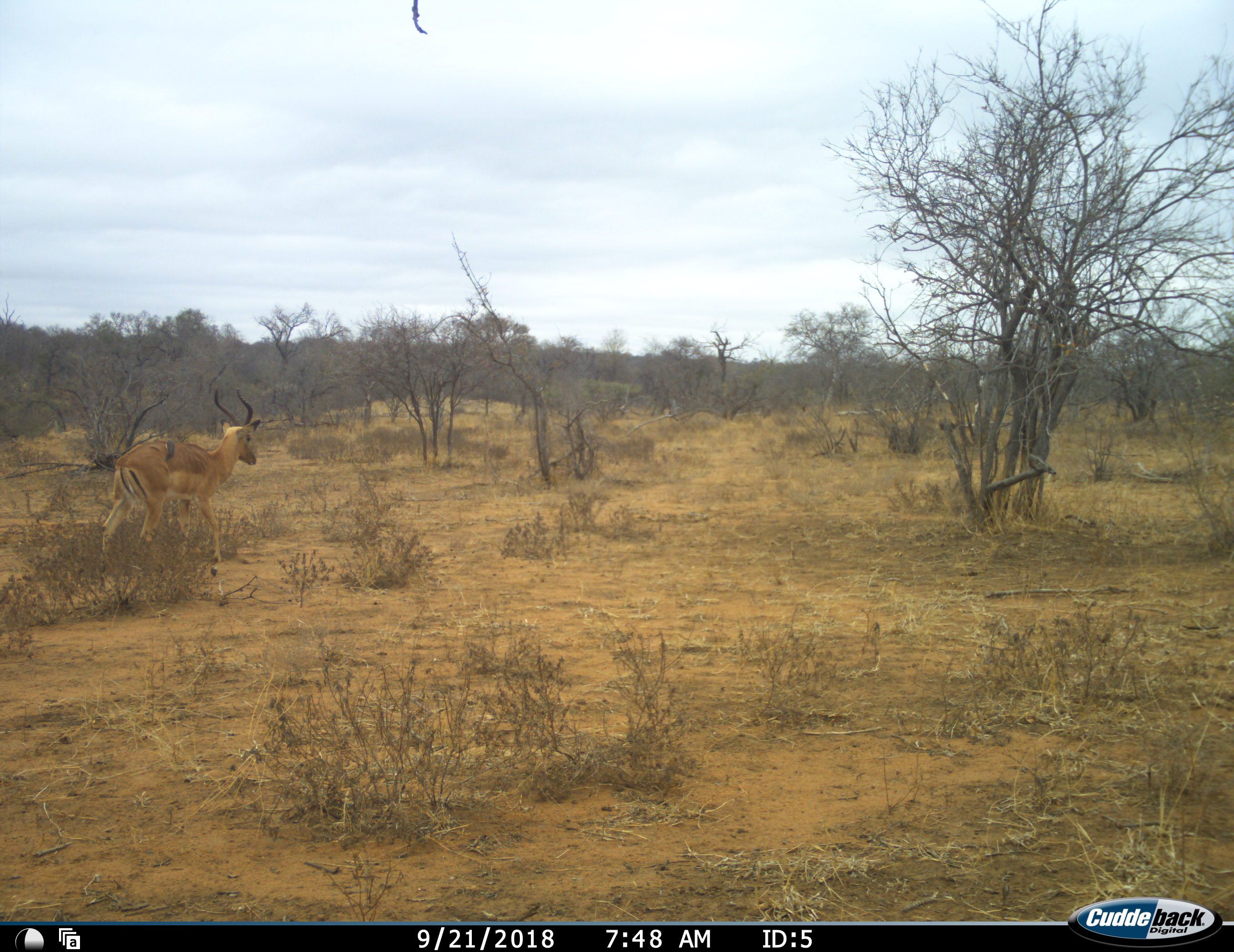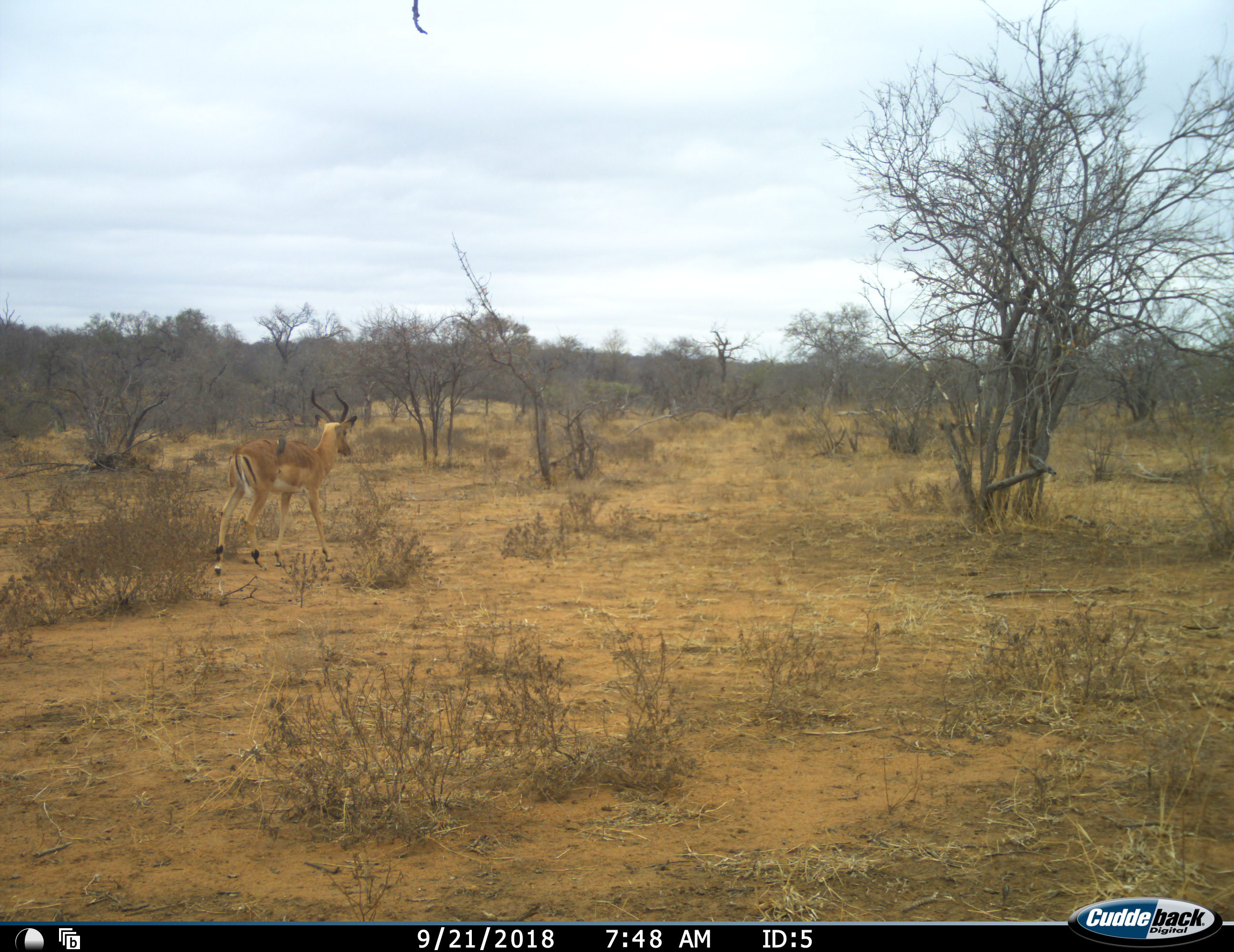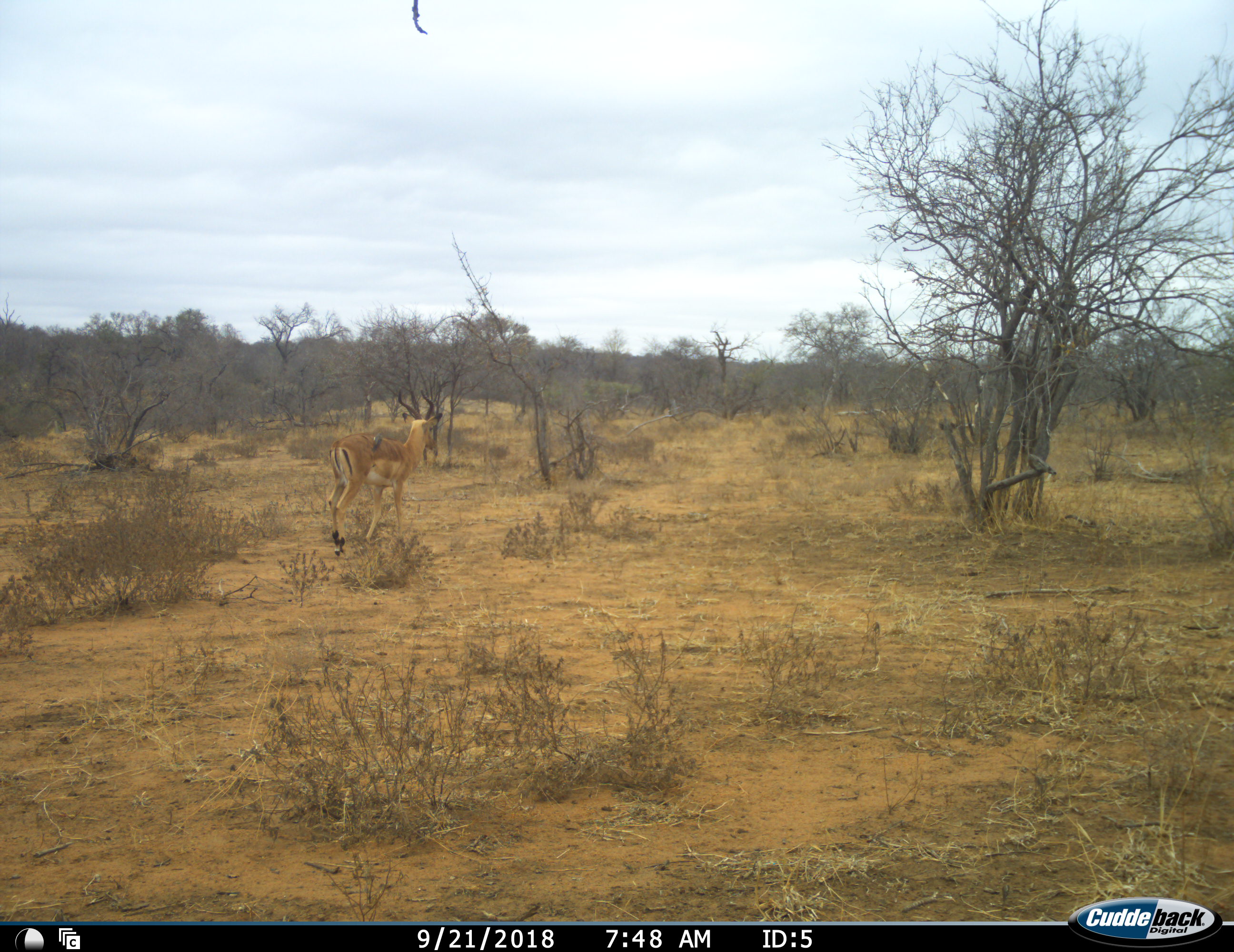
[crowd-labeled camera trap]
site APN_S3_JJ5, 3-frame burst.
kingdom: Animalia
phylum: Chordata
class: Mammalia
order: Artiodactyla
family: Bovidae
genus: Aepyceros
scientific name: Aepyceros melampus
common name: impala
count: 1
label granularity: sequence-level